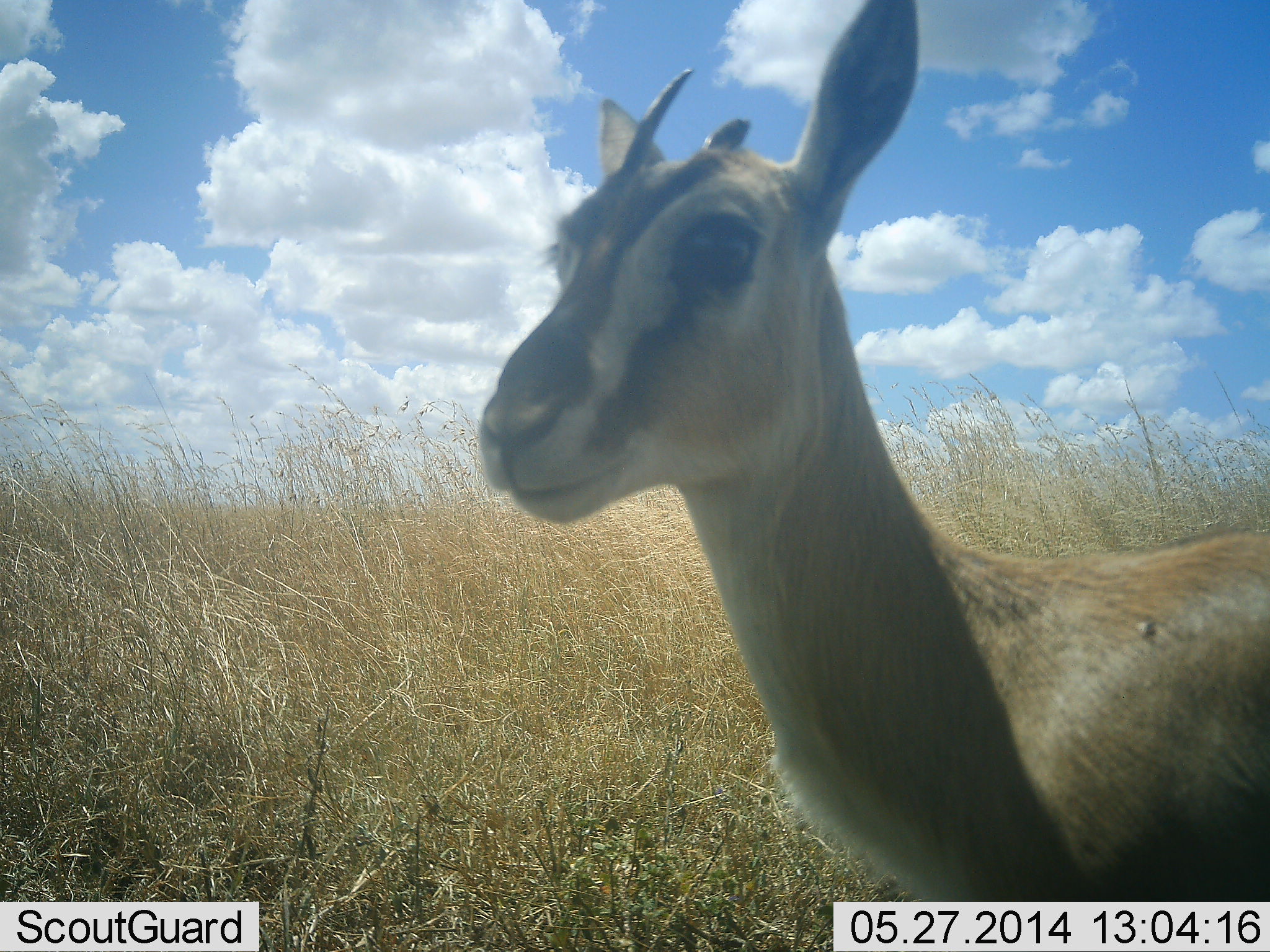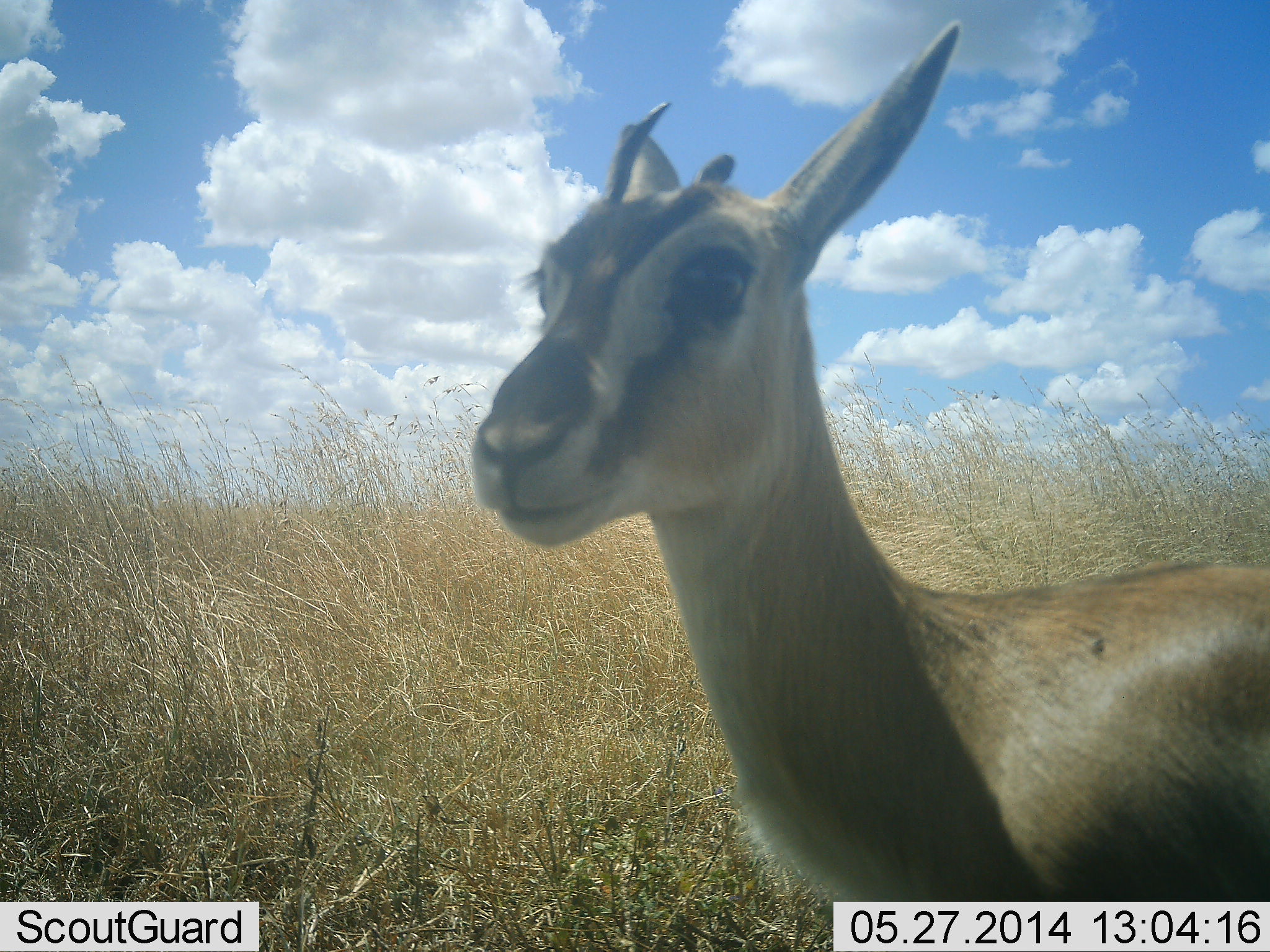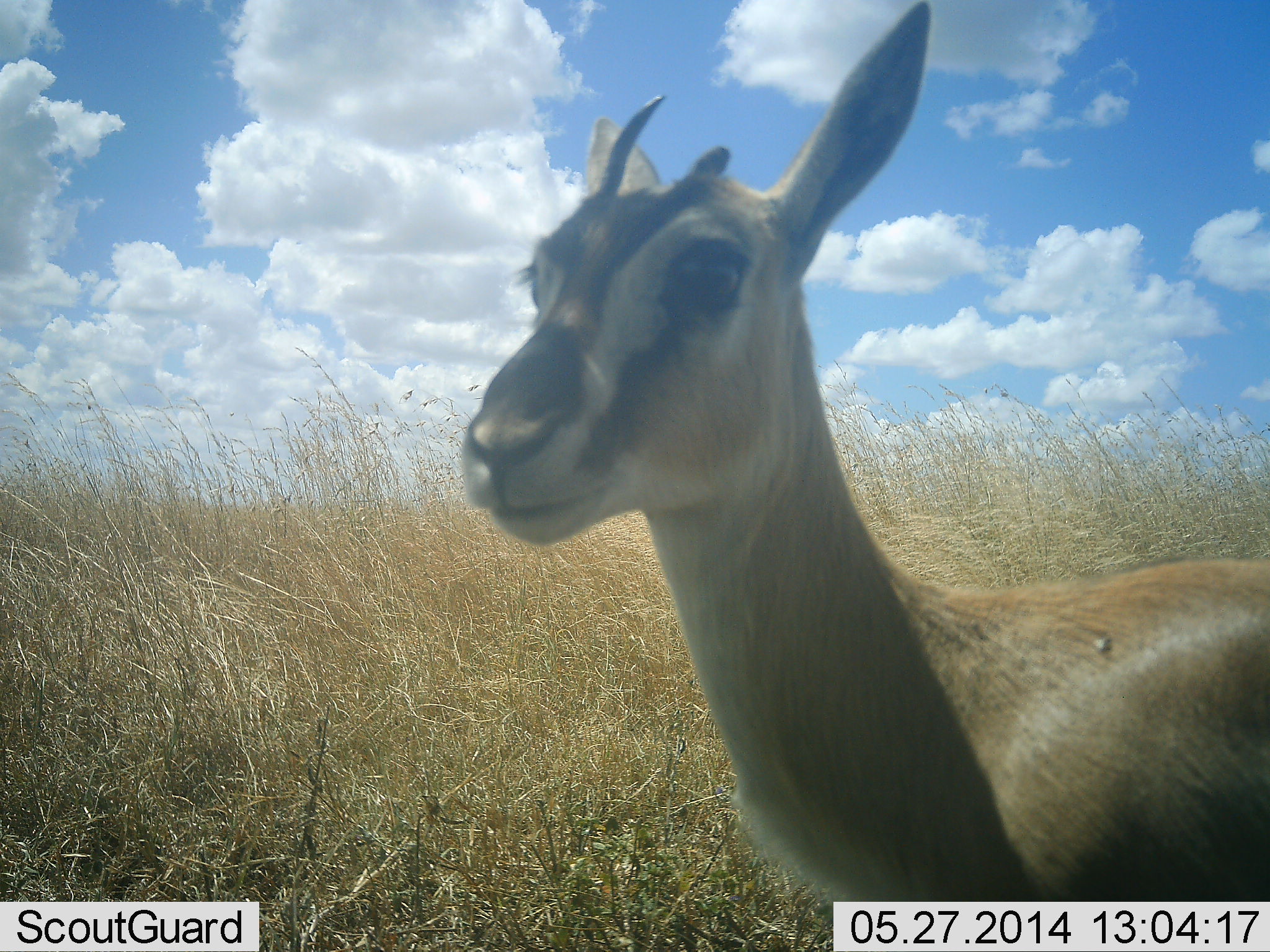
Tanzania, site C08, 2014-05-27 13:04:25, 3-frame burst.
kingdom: Animalia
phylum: Chordata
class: Mammalia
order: Artiodactyla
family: Bovidae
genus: Eudorcas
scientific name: Eudorcas thomsonii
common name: thomson's gazelle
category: gazellethomsons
Gazellethomsons (thomson's gazelle) (Eudorcas thomsonii), count 1. Behavior (volunteer vote fractions): standing 90%, resting 10%, moving 0%, interacting 0%. Young present (vote fraction): 10%. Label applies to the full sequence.